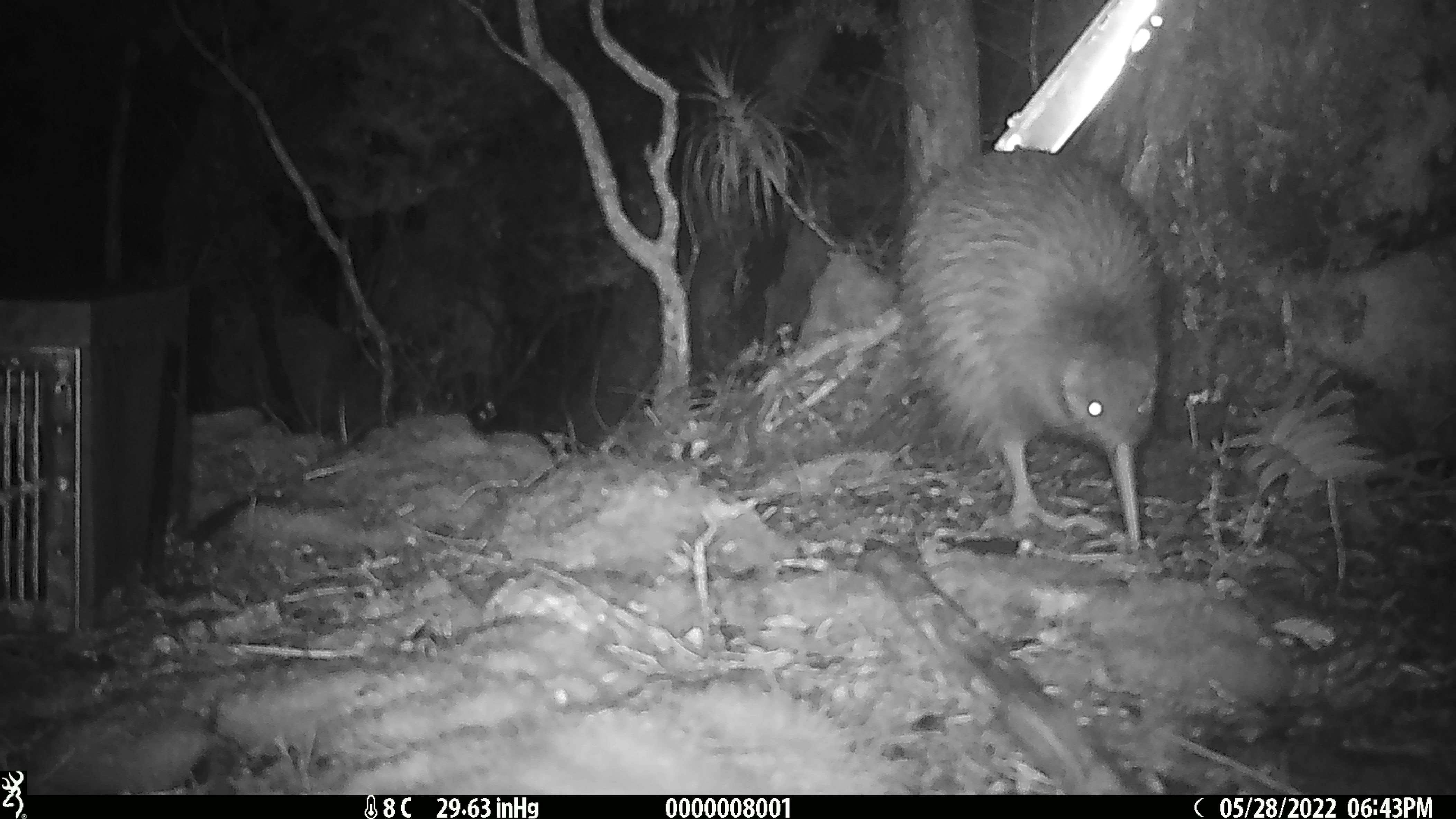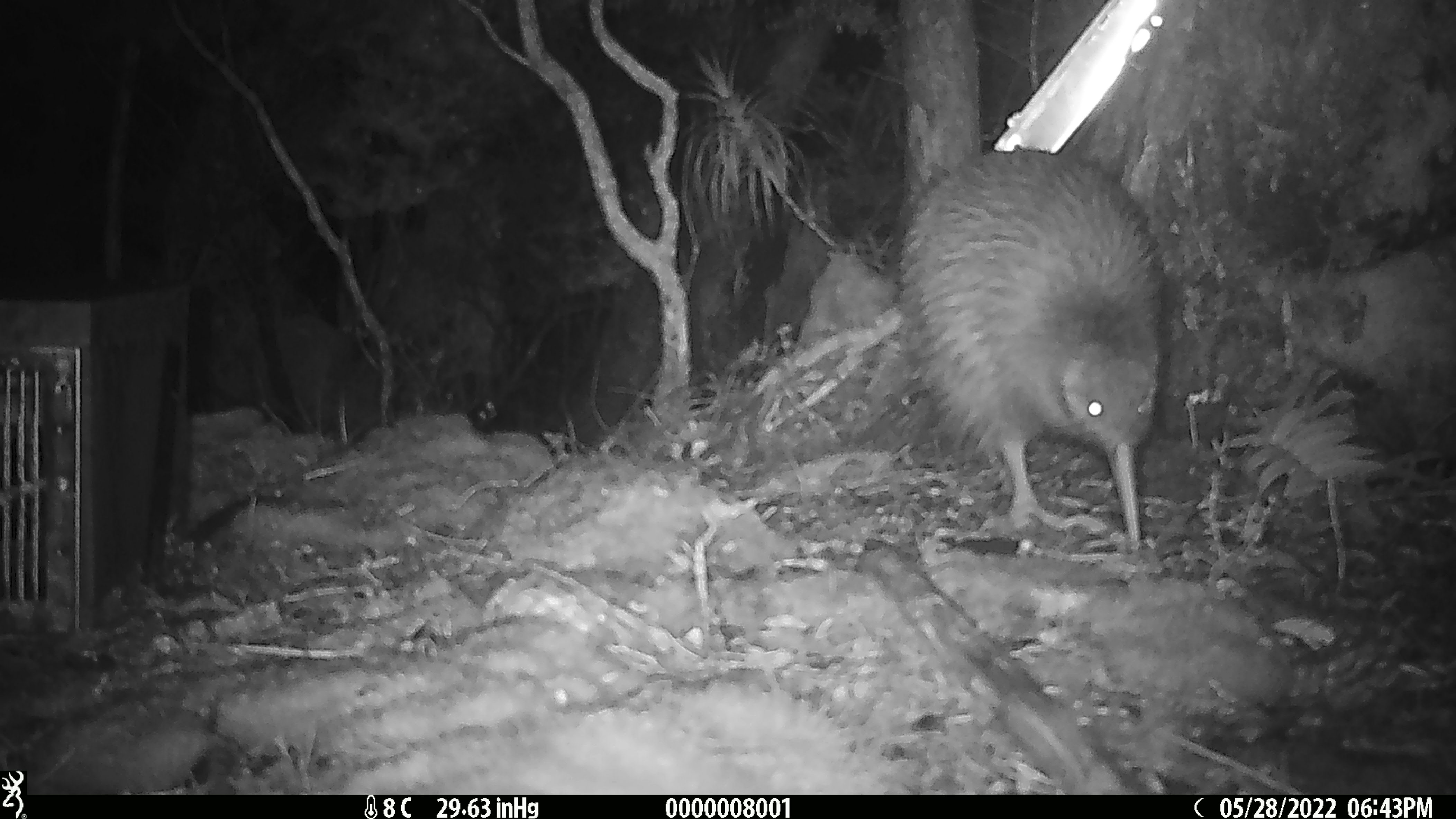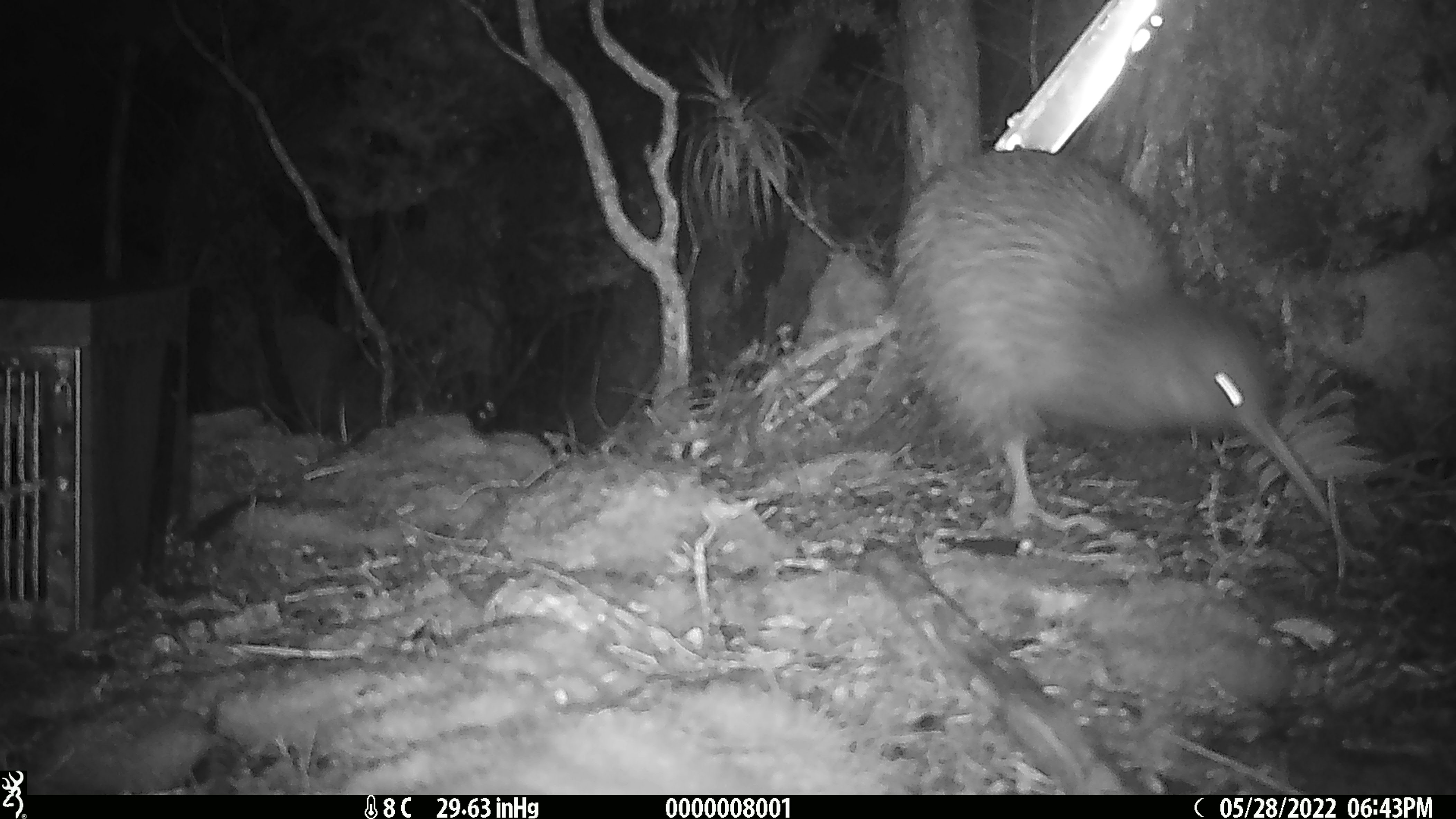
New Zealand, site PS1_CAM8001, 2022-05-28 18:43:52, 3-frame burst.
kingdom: Animalia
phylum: Chordata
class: Aves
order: Apterygiformes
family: Apterygidae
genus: Apteryx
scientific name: Apteryx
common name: kiwi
Kiwi (Apteryx).